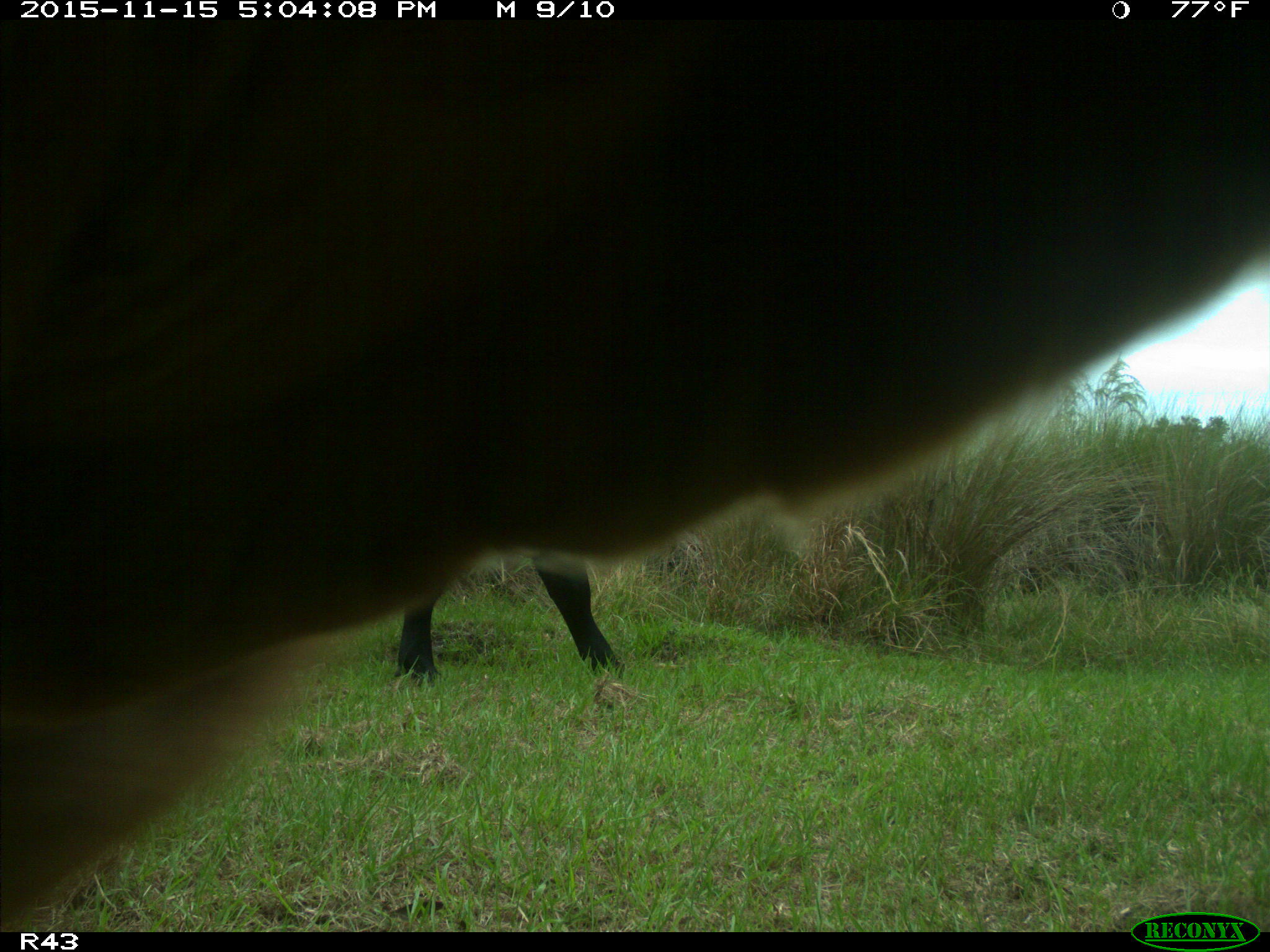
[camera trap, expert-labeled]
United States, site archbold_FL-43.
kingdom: Animalia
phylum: Chordata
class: Mammalia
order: Artiodactyla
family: Bovidae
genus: Bos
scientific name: Bos taurus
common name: domestic cow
Bos taurus (domestic cow).